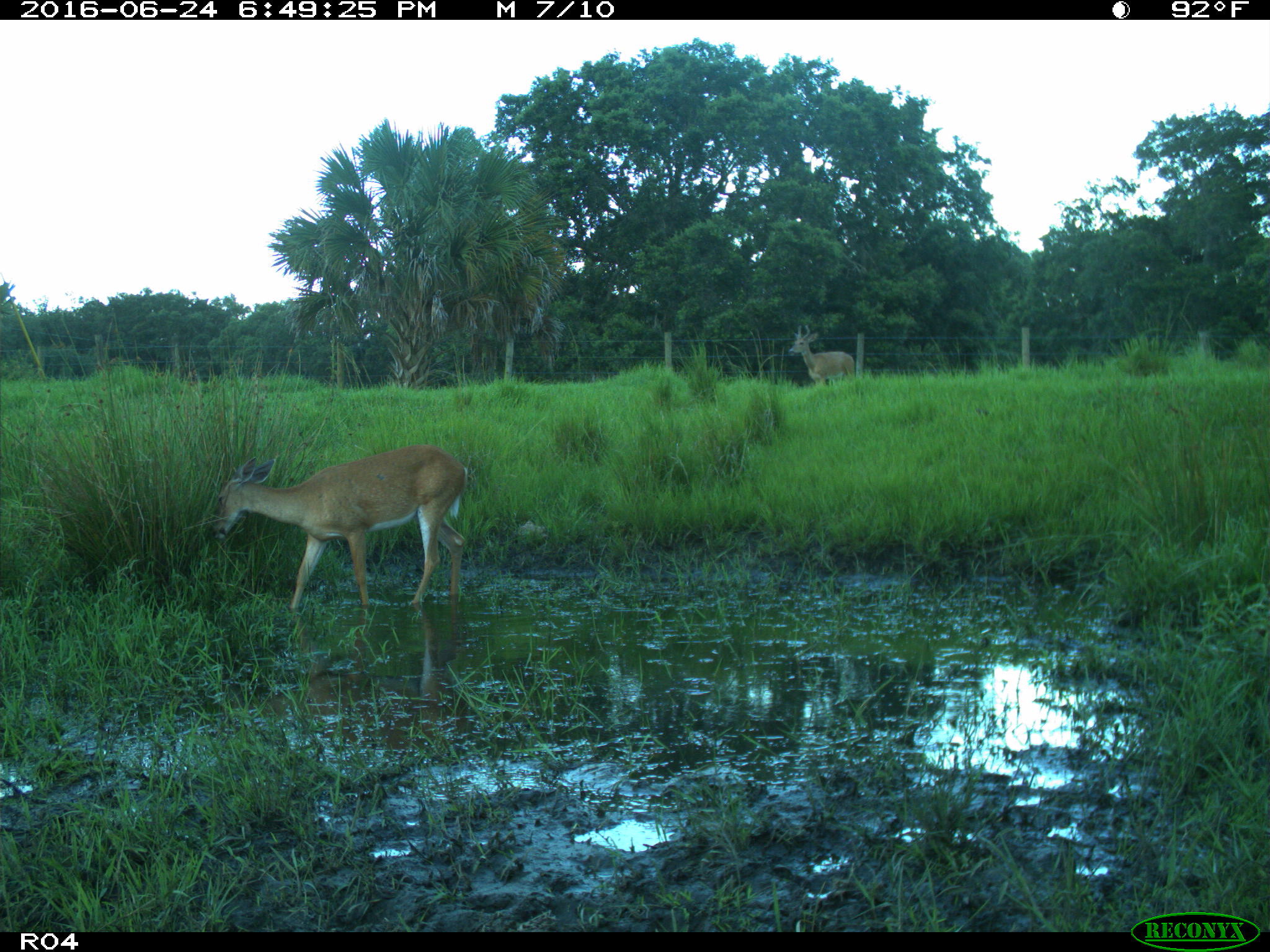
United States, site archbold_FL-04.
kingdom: Animalia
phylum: Chordata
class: Mammalia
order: Artiodactyla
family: Cervidae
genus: Odocoileus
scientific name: Odocoileus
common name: deer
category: unidentified deer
Unidentified deer (deer) (Odocoileus).